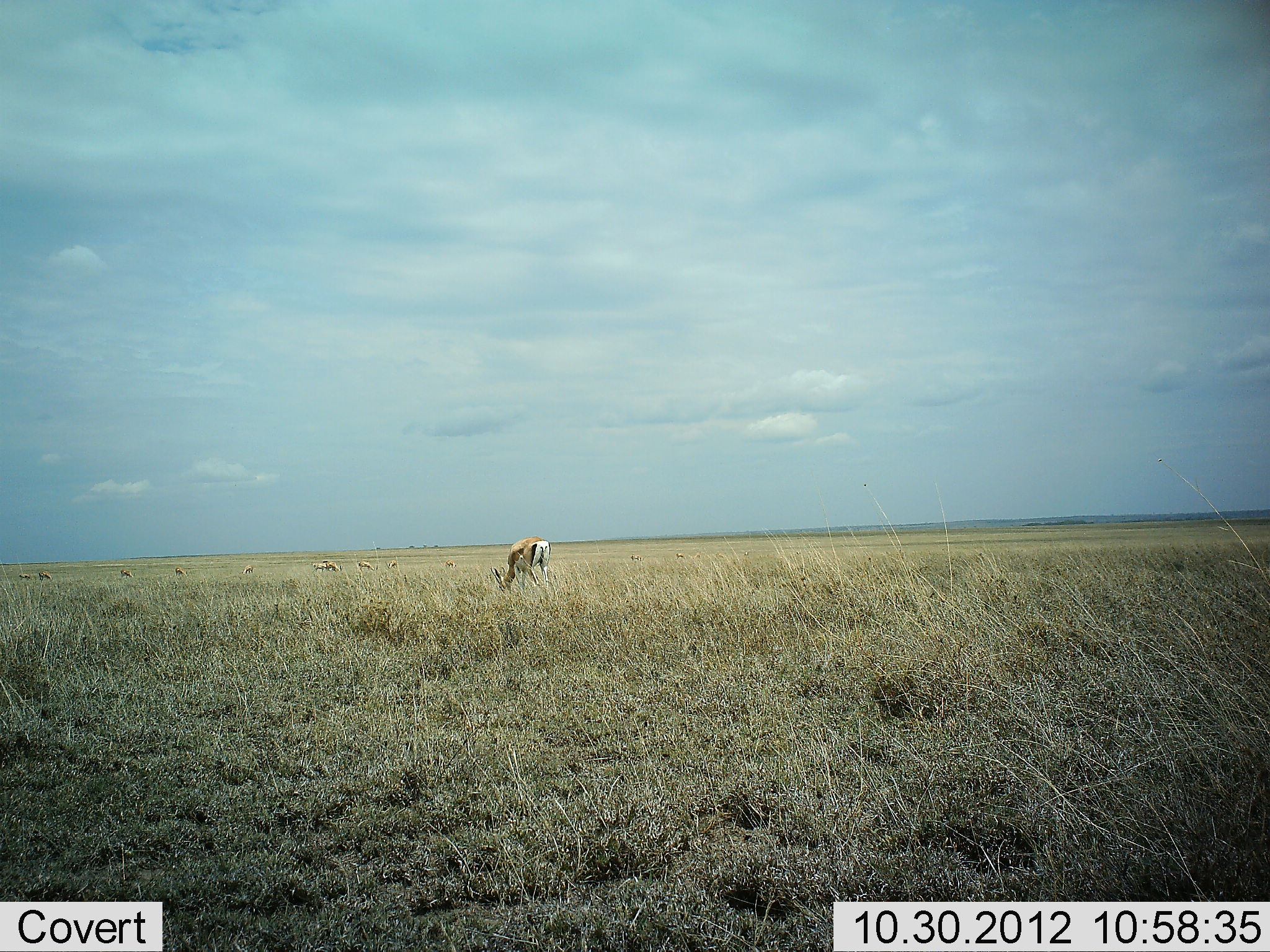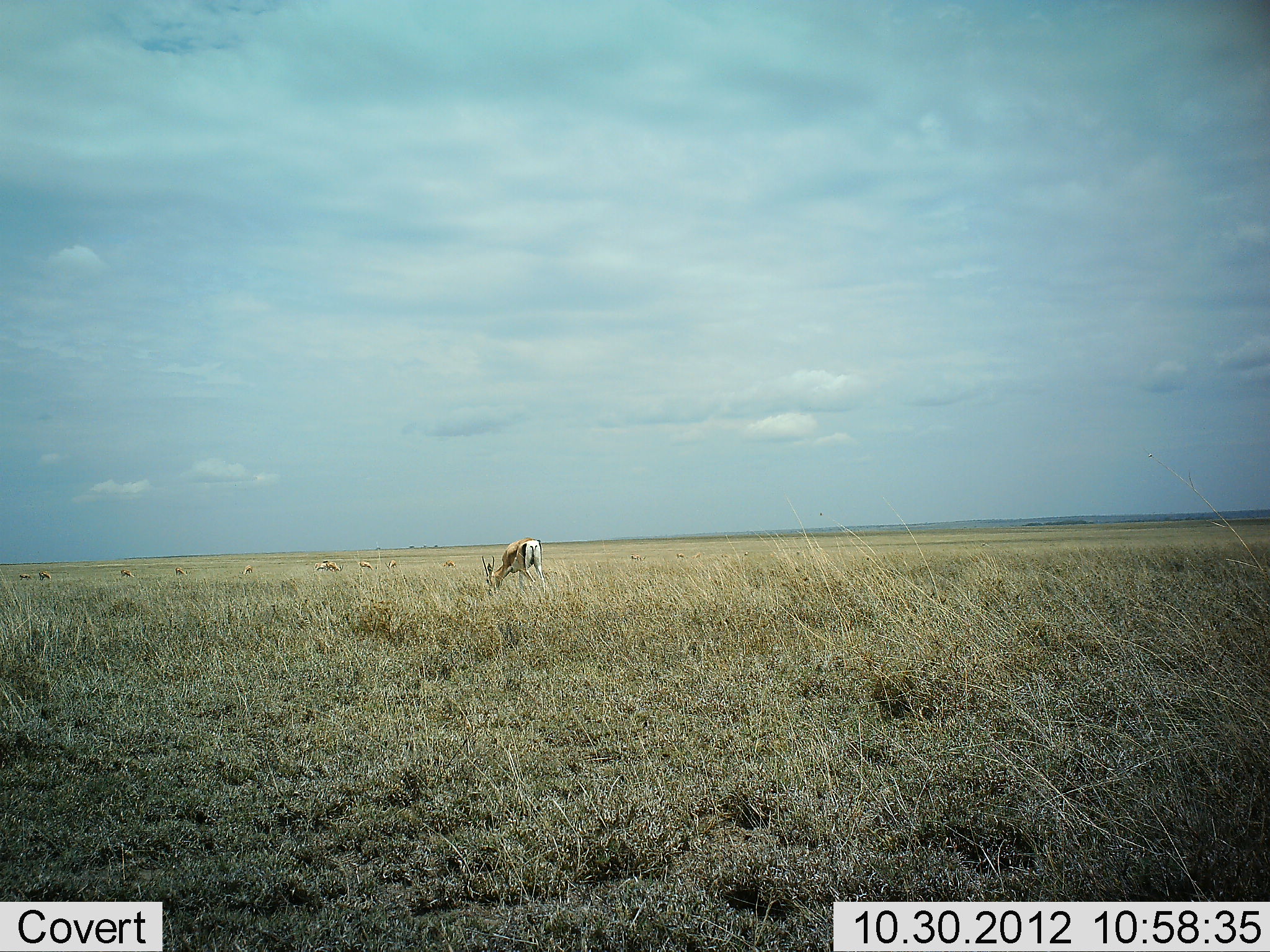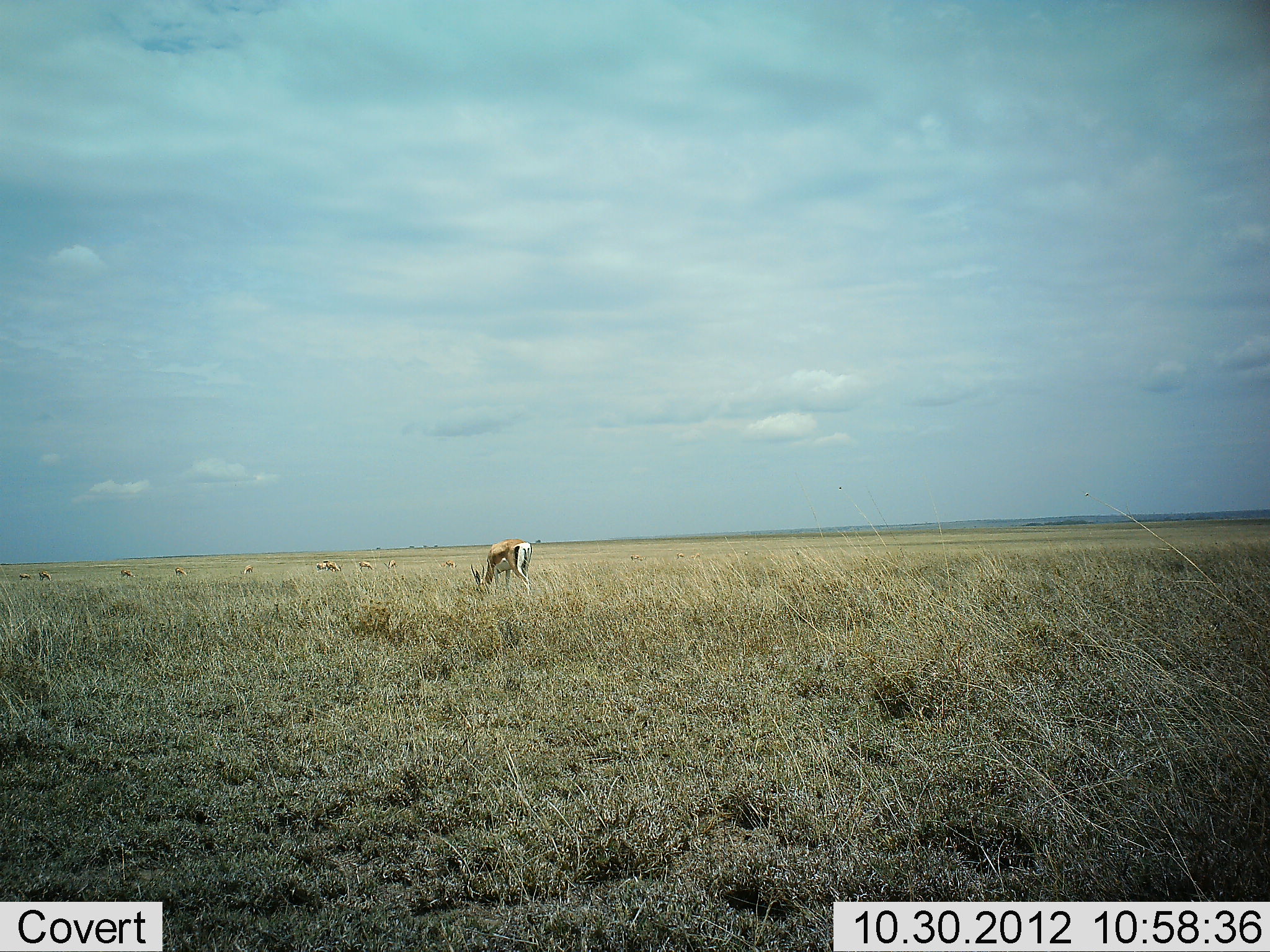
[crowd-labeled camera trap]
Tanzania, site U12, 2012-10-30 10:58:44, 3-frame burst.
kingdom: Animalia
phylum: Chordata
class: Mammalia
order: Artiodactyla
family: Bovidae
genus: Eudorcas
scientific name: Eudorcas thomsonii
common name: thomson's gazelle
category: gazellethomsons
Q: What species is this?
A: Gazellethomsons (thomson's gazelle) (Eudorcas thomsonii).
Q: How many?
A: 10.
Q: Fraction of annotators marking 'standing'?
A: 20%.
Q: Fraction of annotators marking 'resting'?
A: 10%.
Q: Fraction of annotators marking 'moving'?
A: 0%.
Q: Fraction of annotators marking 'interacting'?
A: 0%.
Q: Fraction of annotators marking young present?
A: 0%.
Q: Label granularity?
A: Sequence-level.